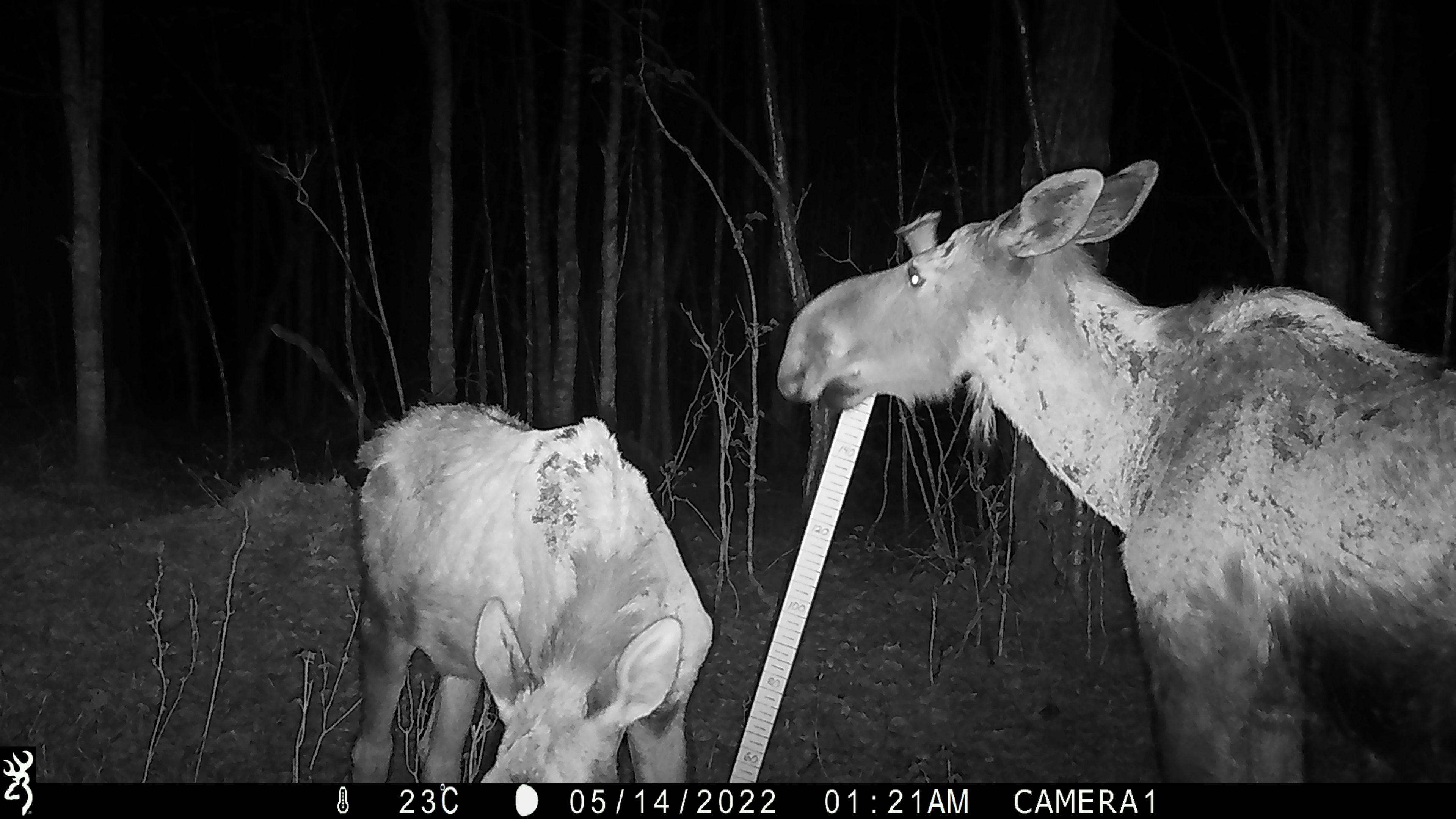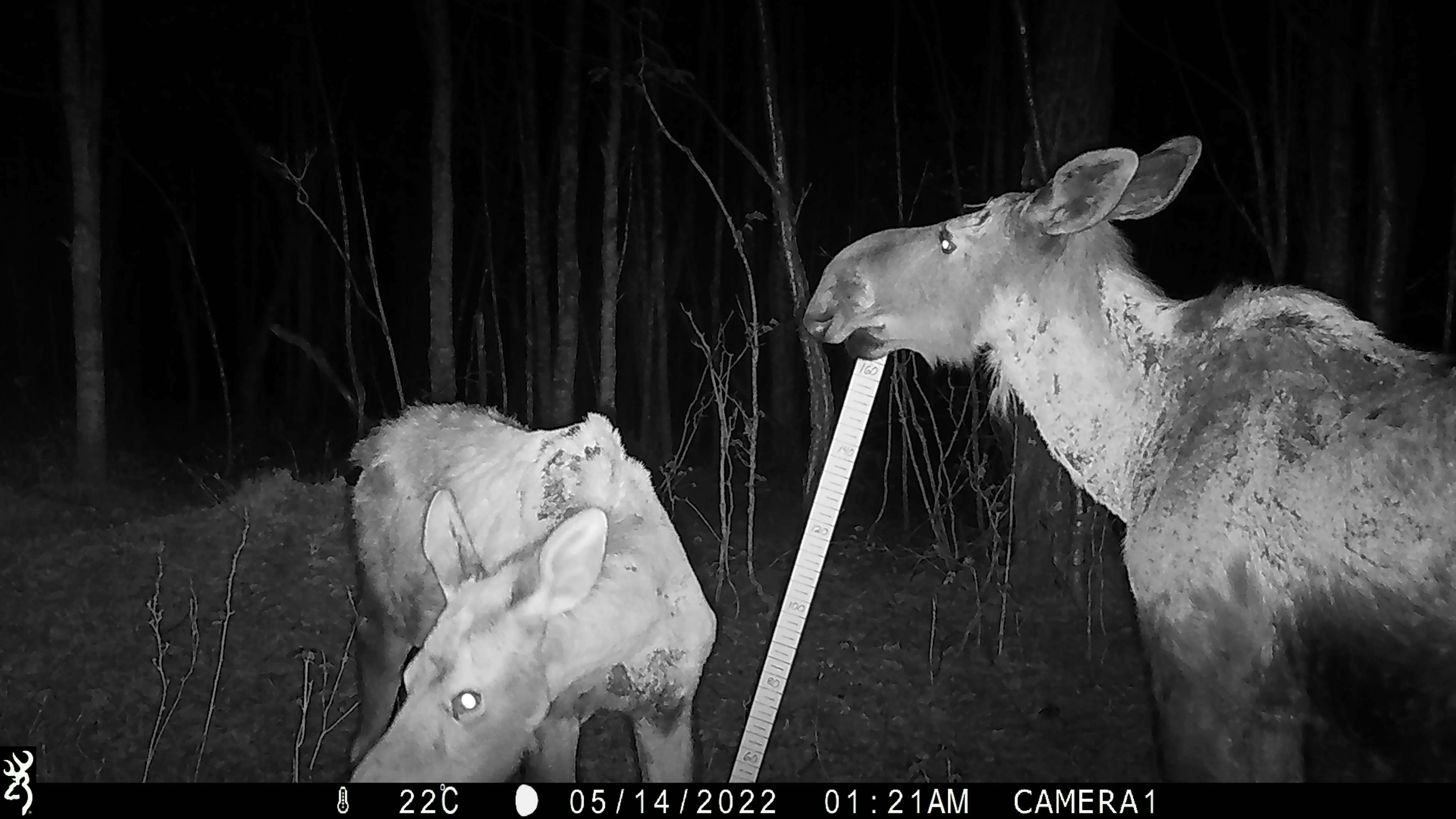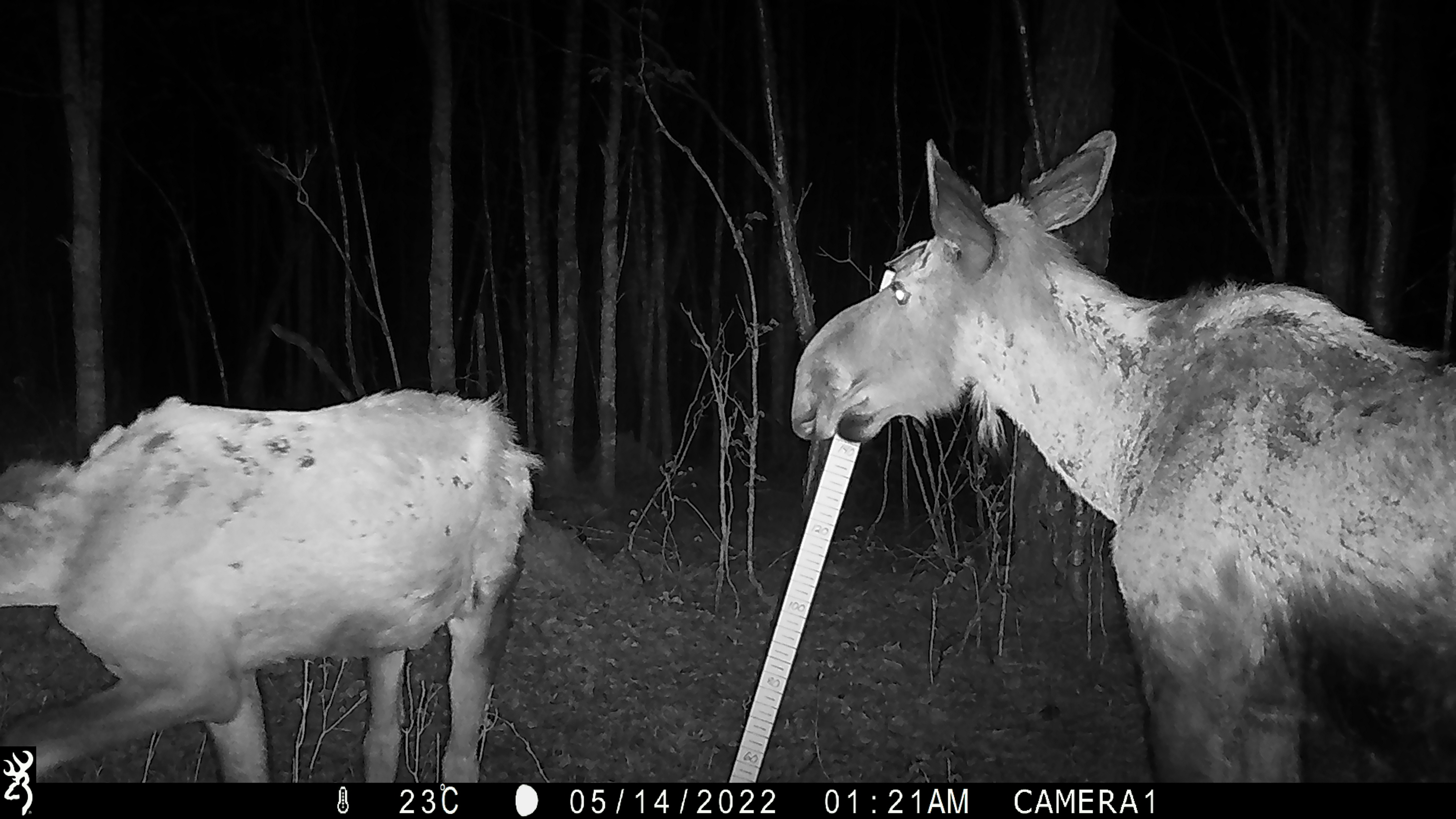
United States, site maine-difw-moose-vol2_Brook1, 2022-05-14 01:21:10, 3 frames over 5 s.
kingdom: Animalia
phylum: Chordata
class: Mammalia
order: Artiodactyla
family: Cervidae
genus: Alces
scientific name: Alces alces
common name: moose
Moose (Alces alces).